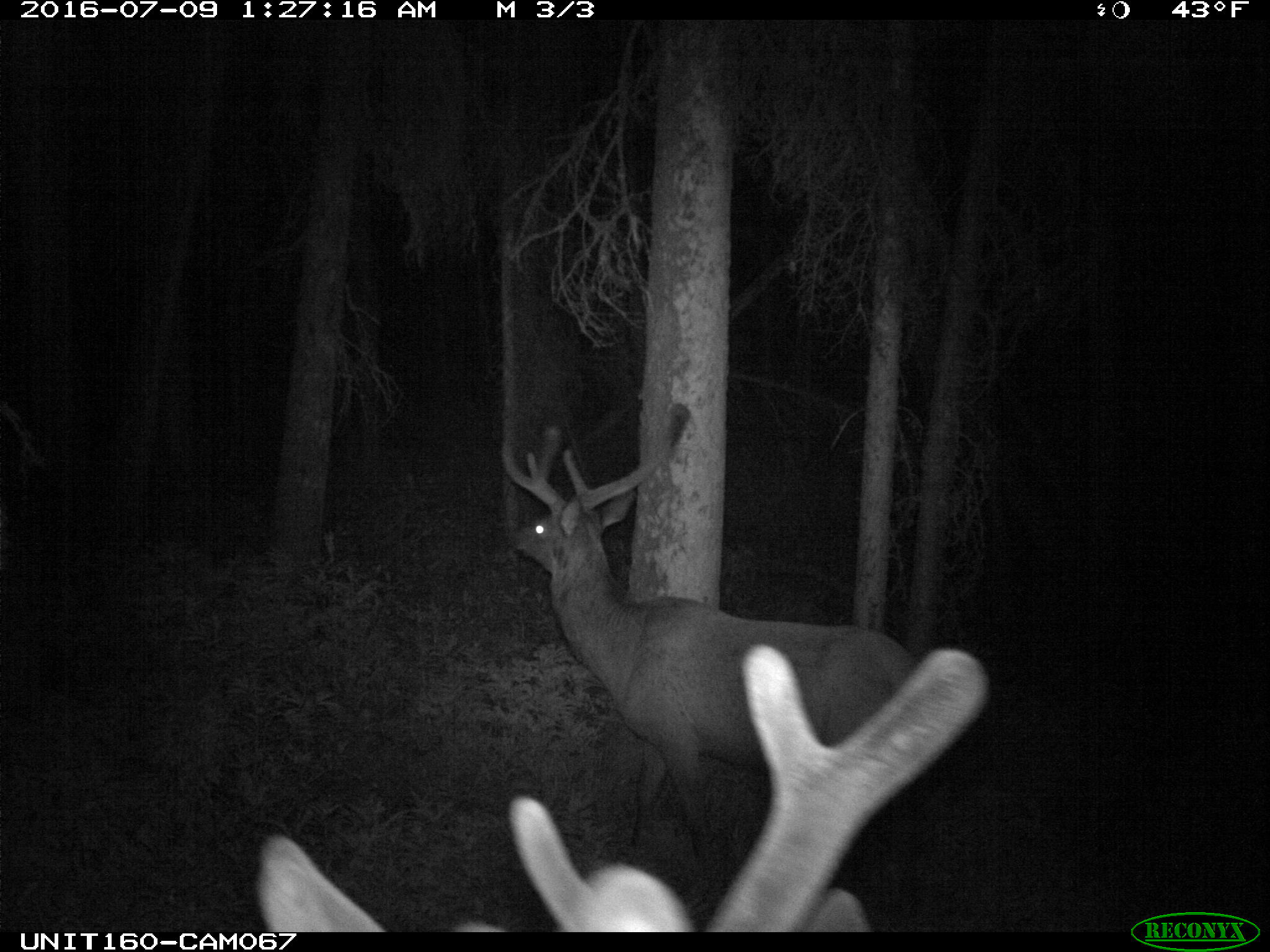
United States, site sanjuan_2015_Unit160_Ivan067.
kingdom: Animalia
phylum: Chordata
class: Mammalia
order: Artiodactyla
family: Cervidae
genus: Cervus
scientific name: Cervus elaphus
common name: red deer